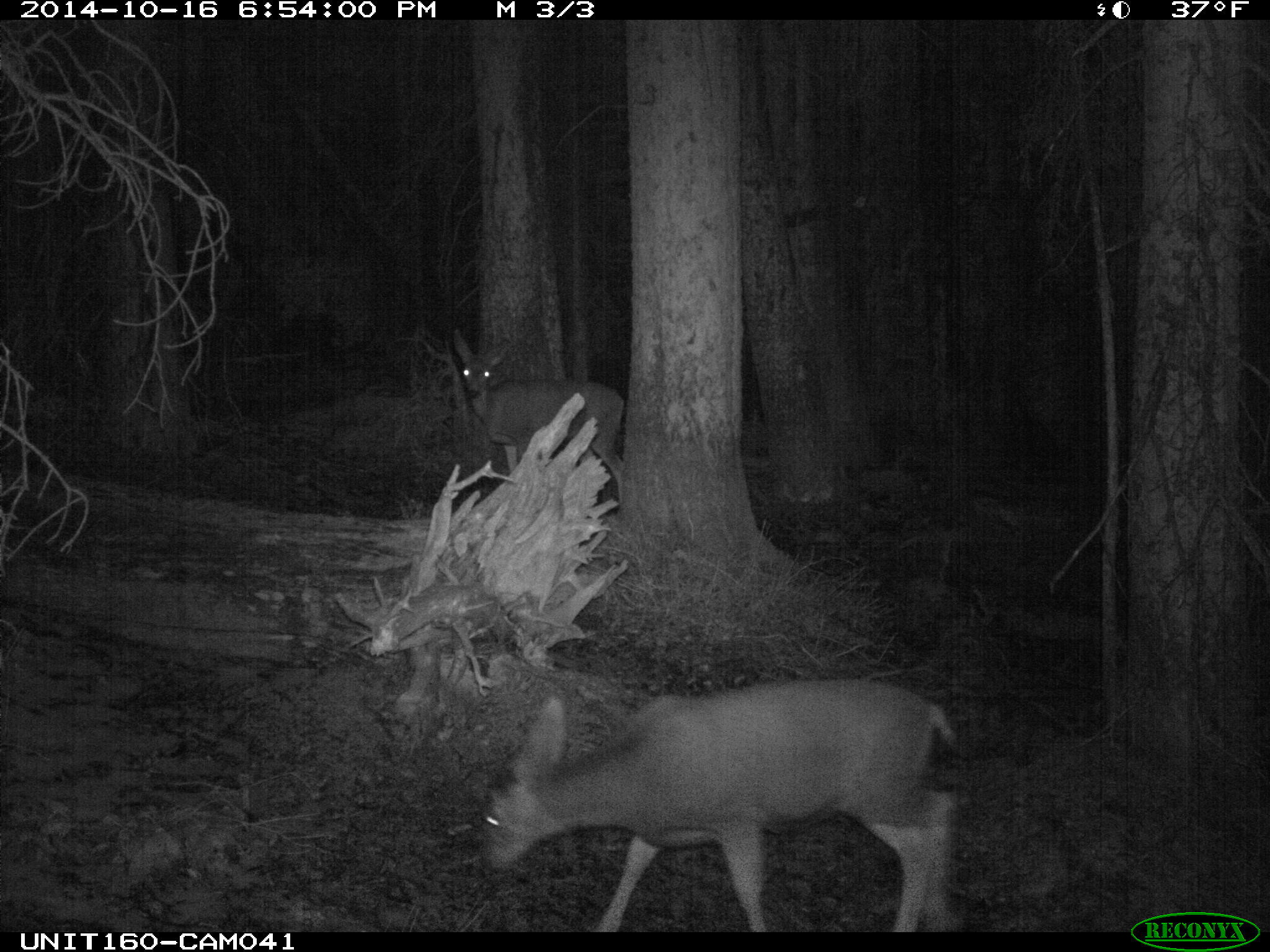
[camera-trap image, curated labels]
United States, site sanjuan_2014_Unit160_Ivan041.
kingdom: Animalia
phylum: Chordata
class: Mammalia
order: Artiodactyla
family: Cervidae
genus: Odocoileus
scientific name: Odocoileus hemionus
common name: mule deer